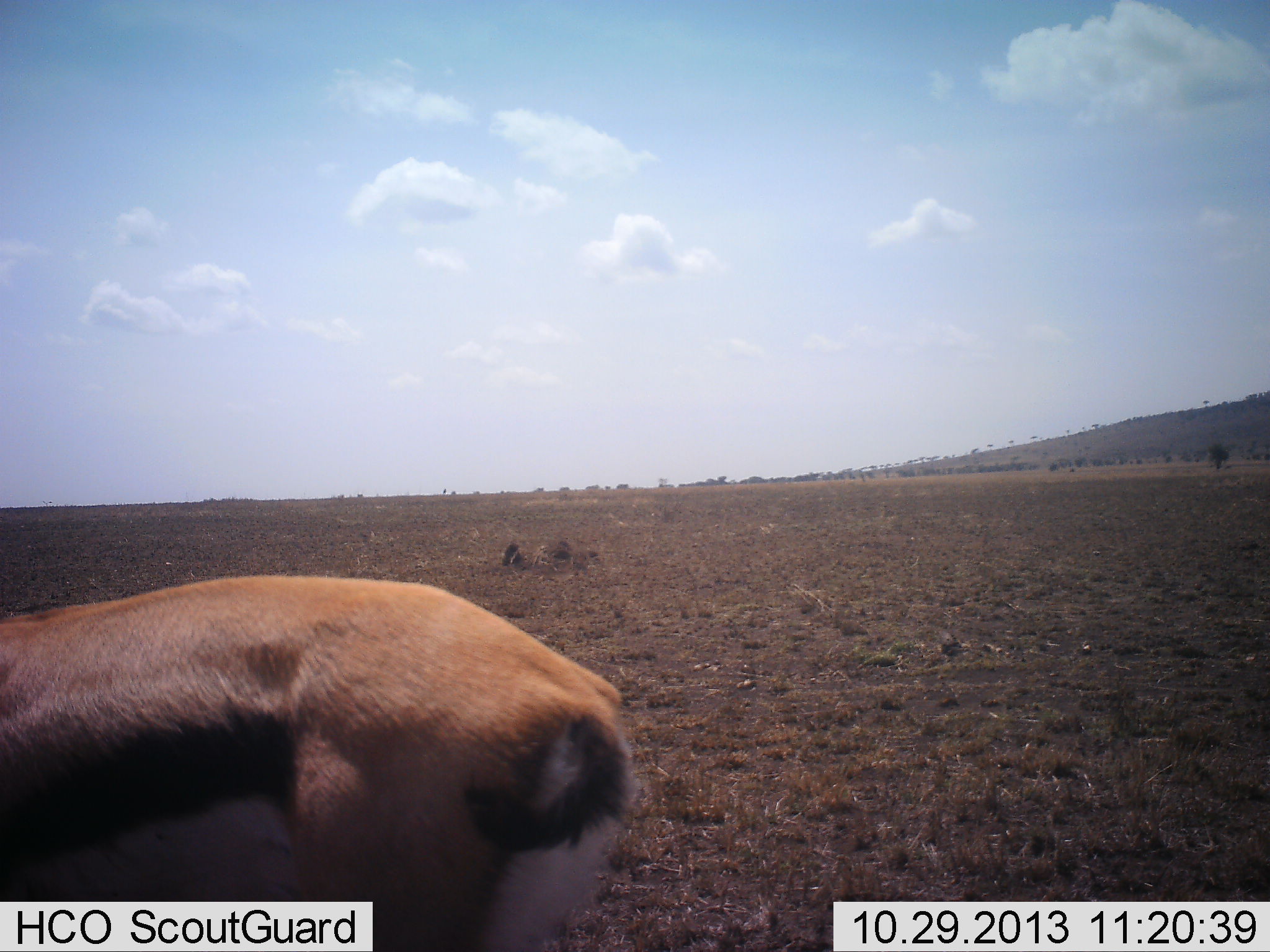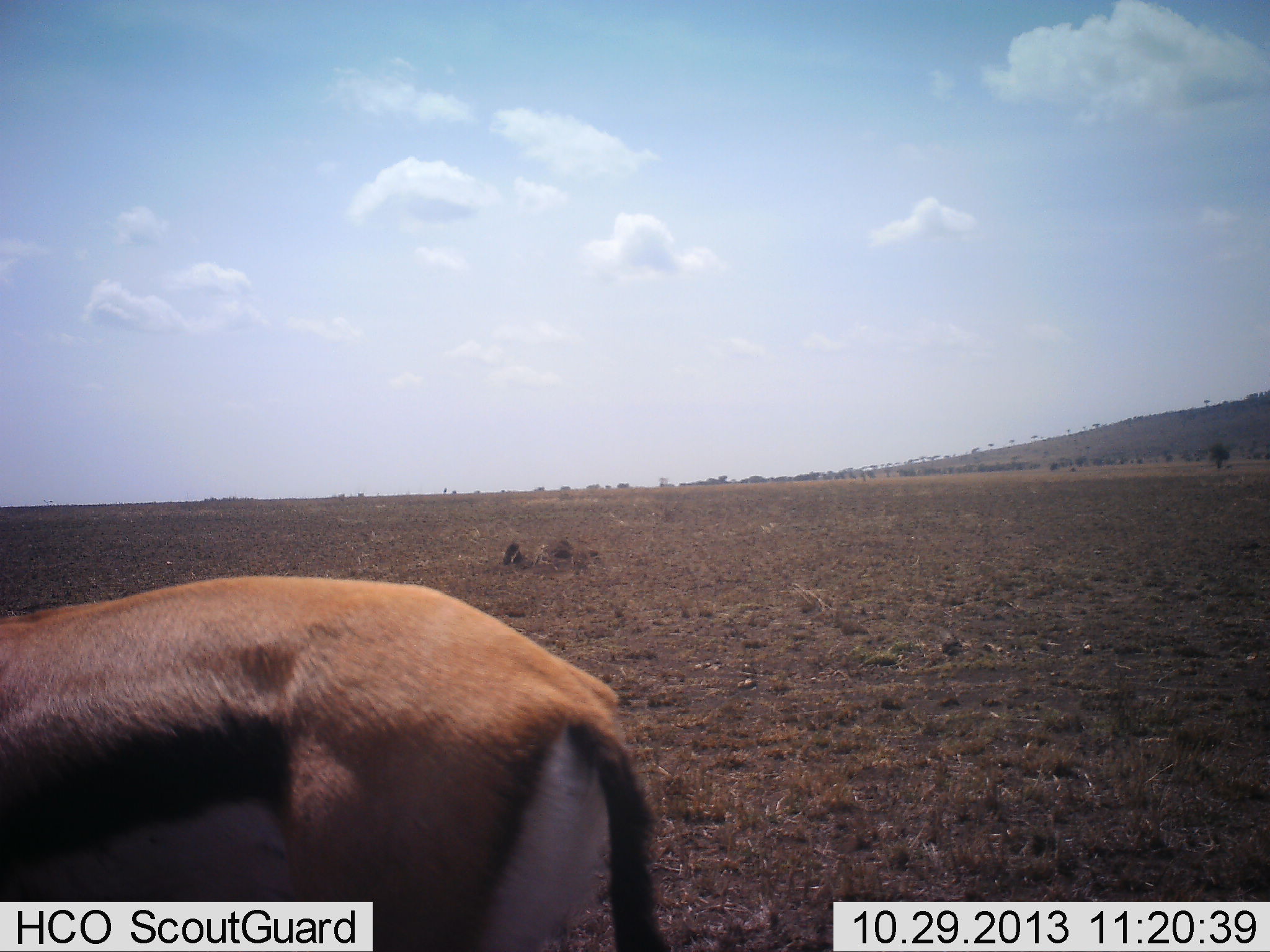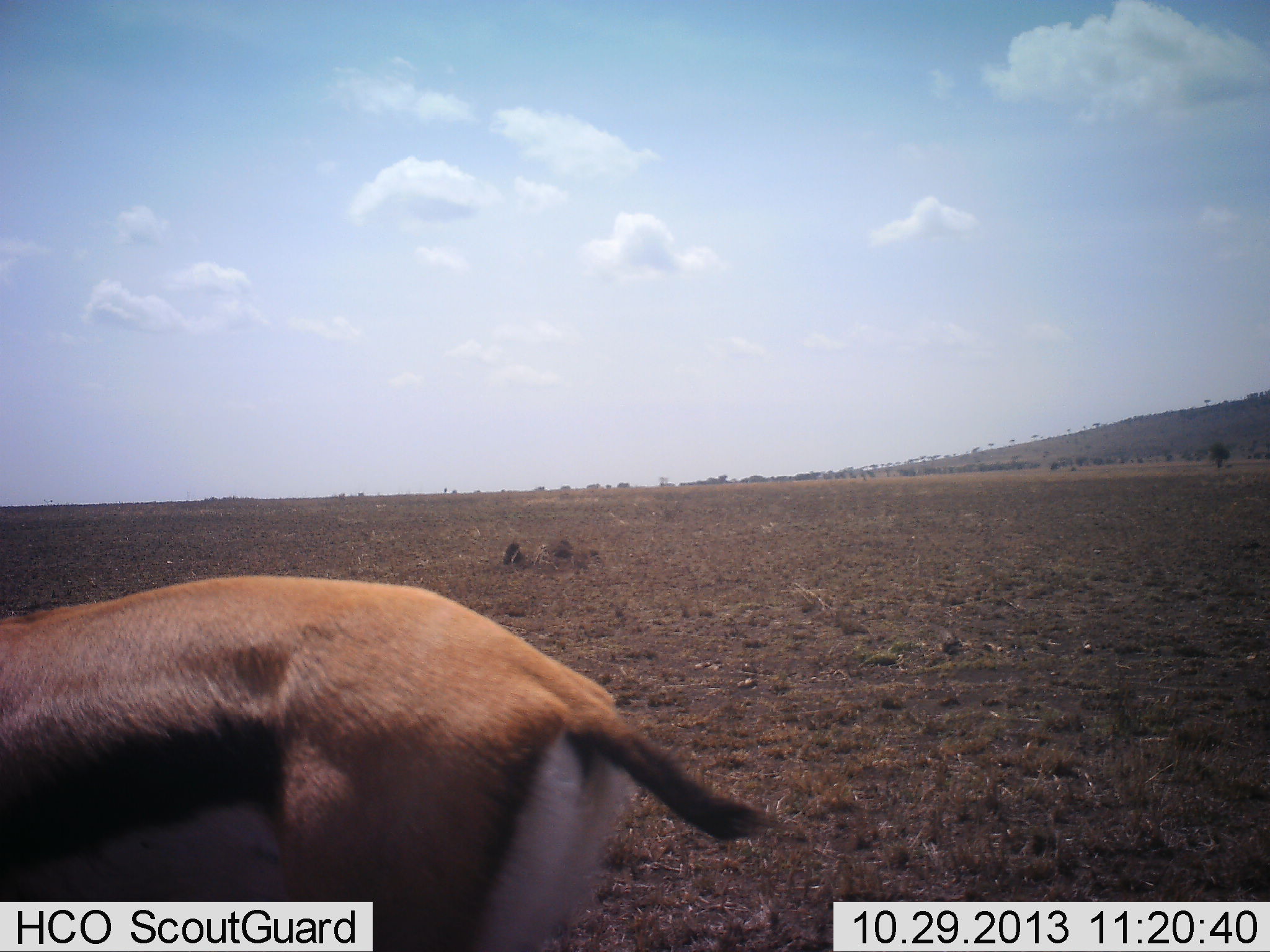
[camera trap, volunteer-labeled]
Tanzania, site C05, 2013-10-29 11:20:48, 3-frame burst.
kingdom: Animalia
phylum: Chordata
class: Mammalia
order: Artiodactyla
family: Bovidae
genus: Eudorcas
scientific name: Eudorcas thomsonii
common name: thomson's gazelle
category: gazellethomsons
Gazellethomsons (thomson's gazelle) (Eudorcas thomsonii), count 1. Behavior (volunteer vote fractions): standing 100%, resting 0%, moving 0%, interacting 0%. Young present (vote fraction): 0%. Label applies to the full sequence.